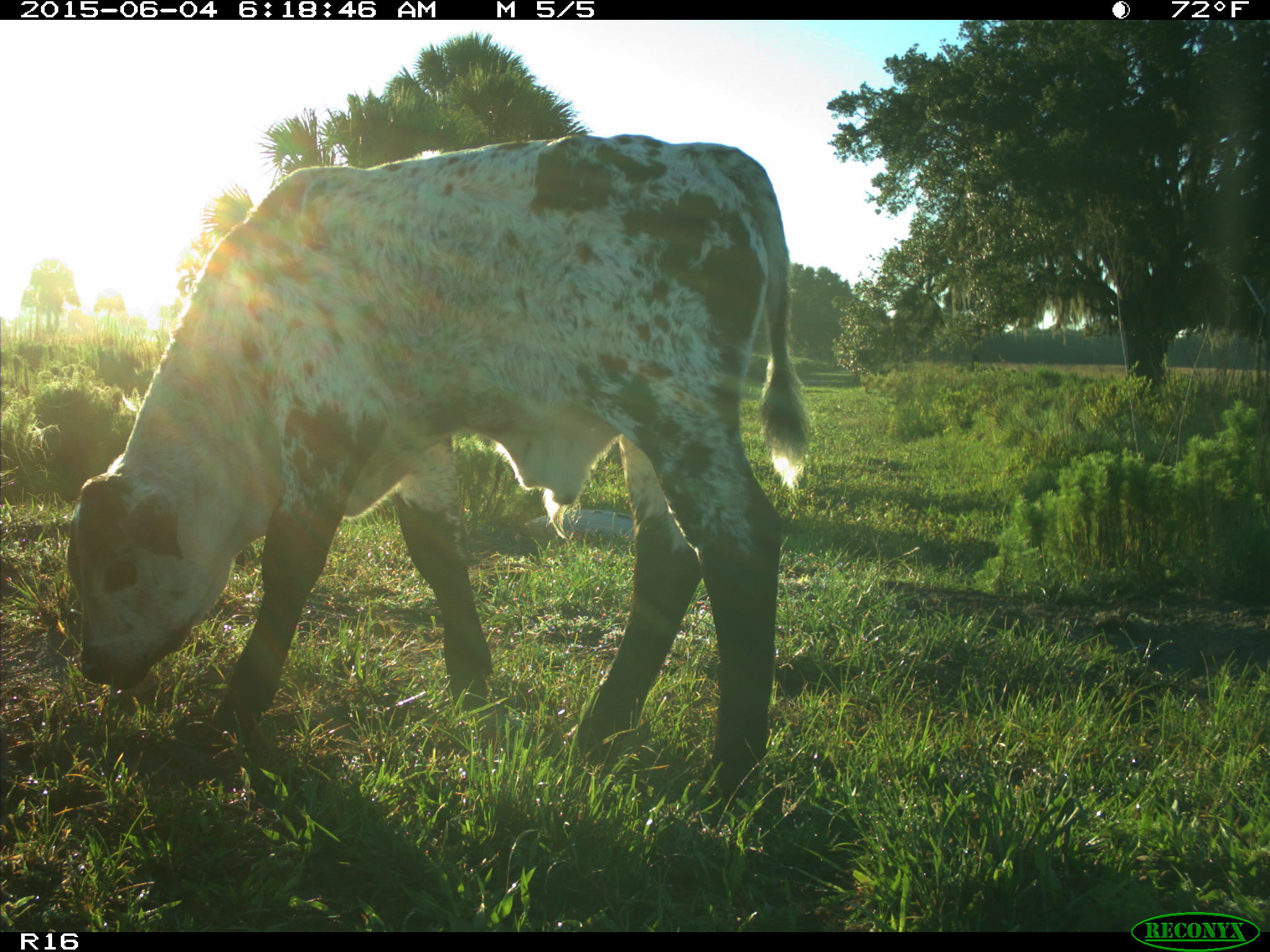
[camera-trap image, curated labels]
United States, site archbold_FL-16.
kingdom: Animalia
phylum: Chordata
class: Mammalia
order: Artiodactyla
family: Bovidae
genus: Bos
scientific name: Bos taurus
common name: domestic cow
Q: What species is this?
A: Bos taurus (domestic cow).